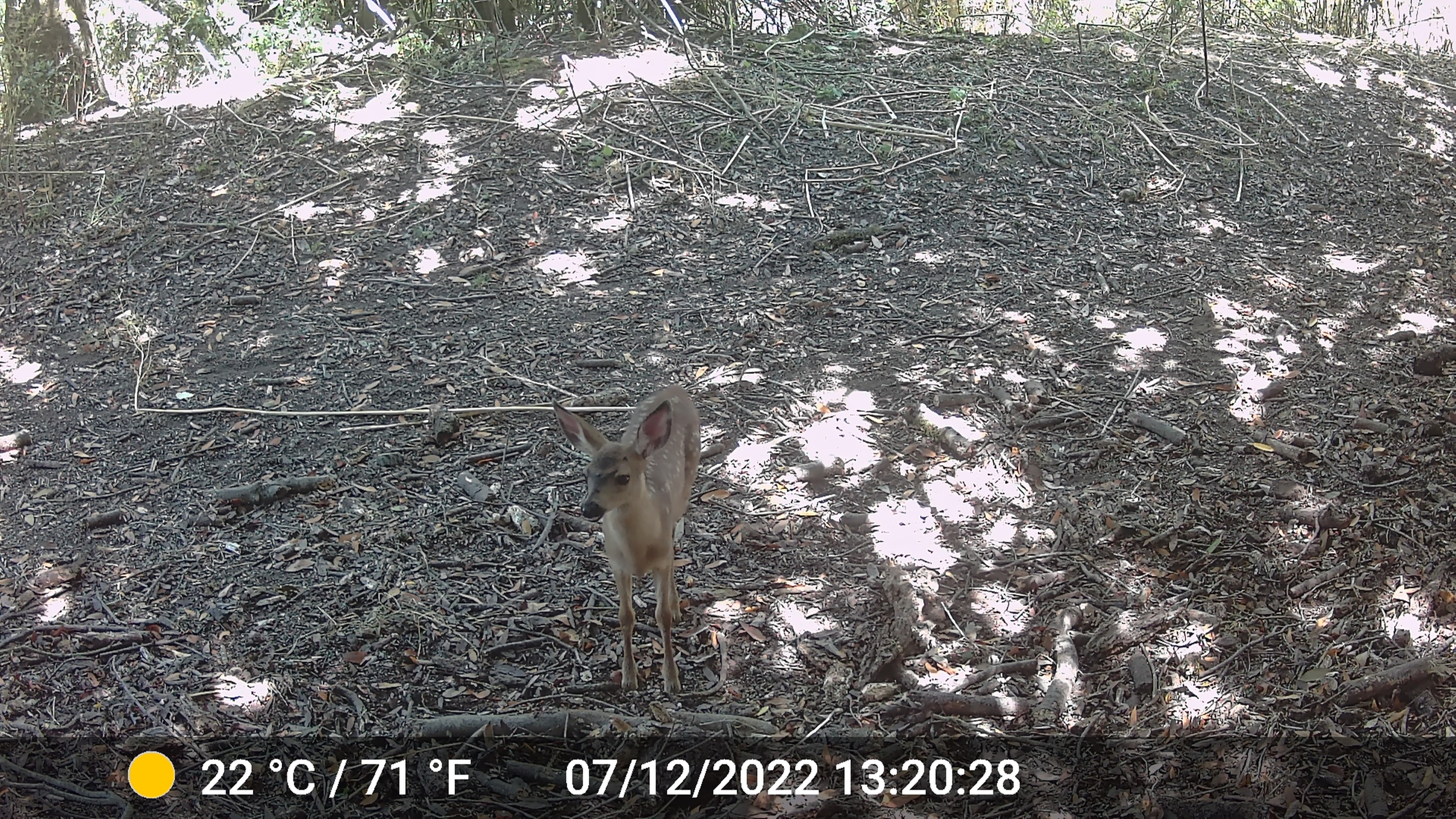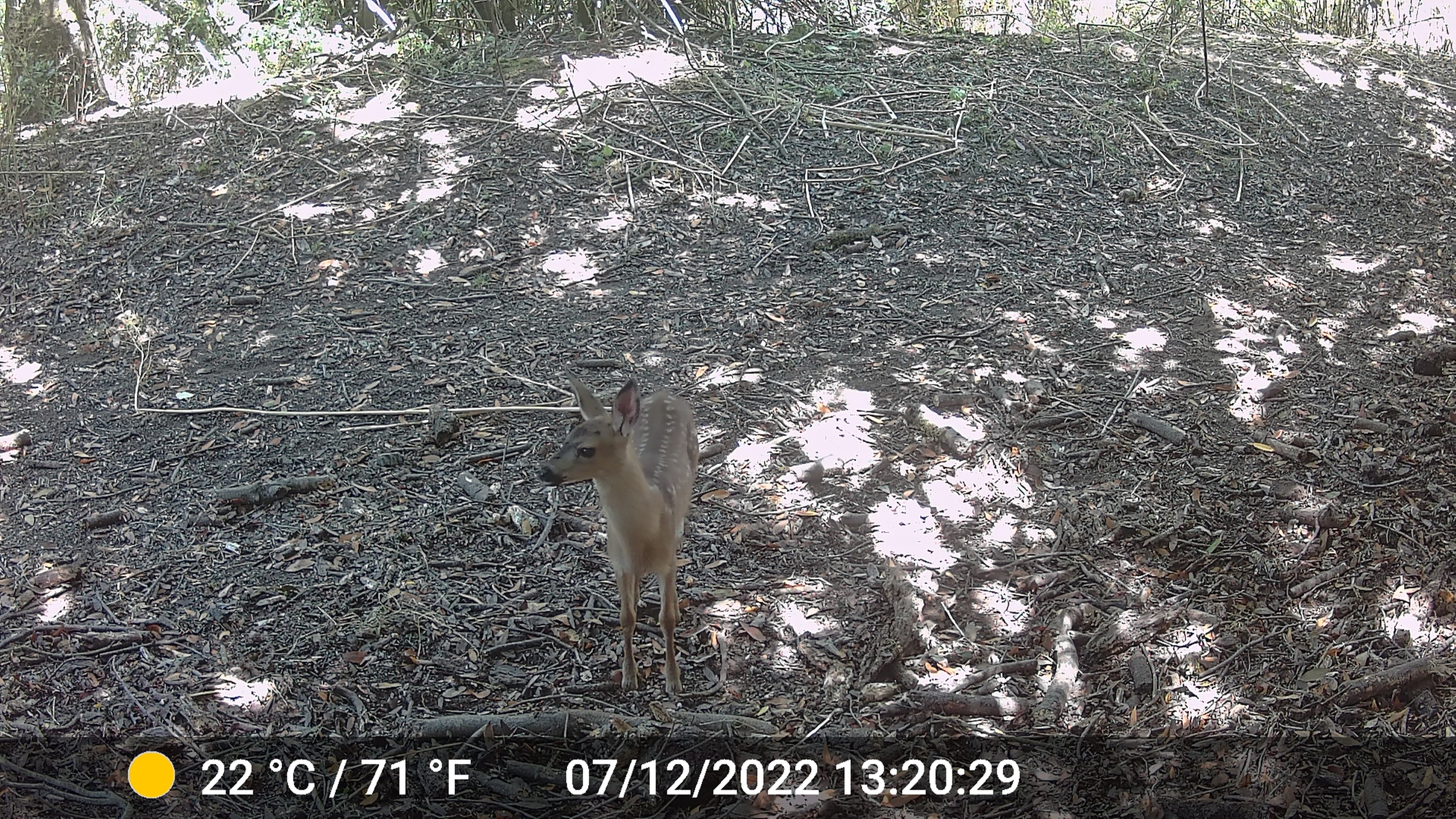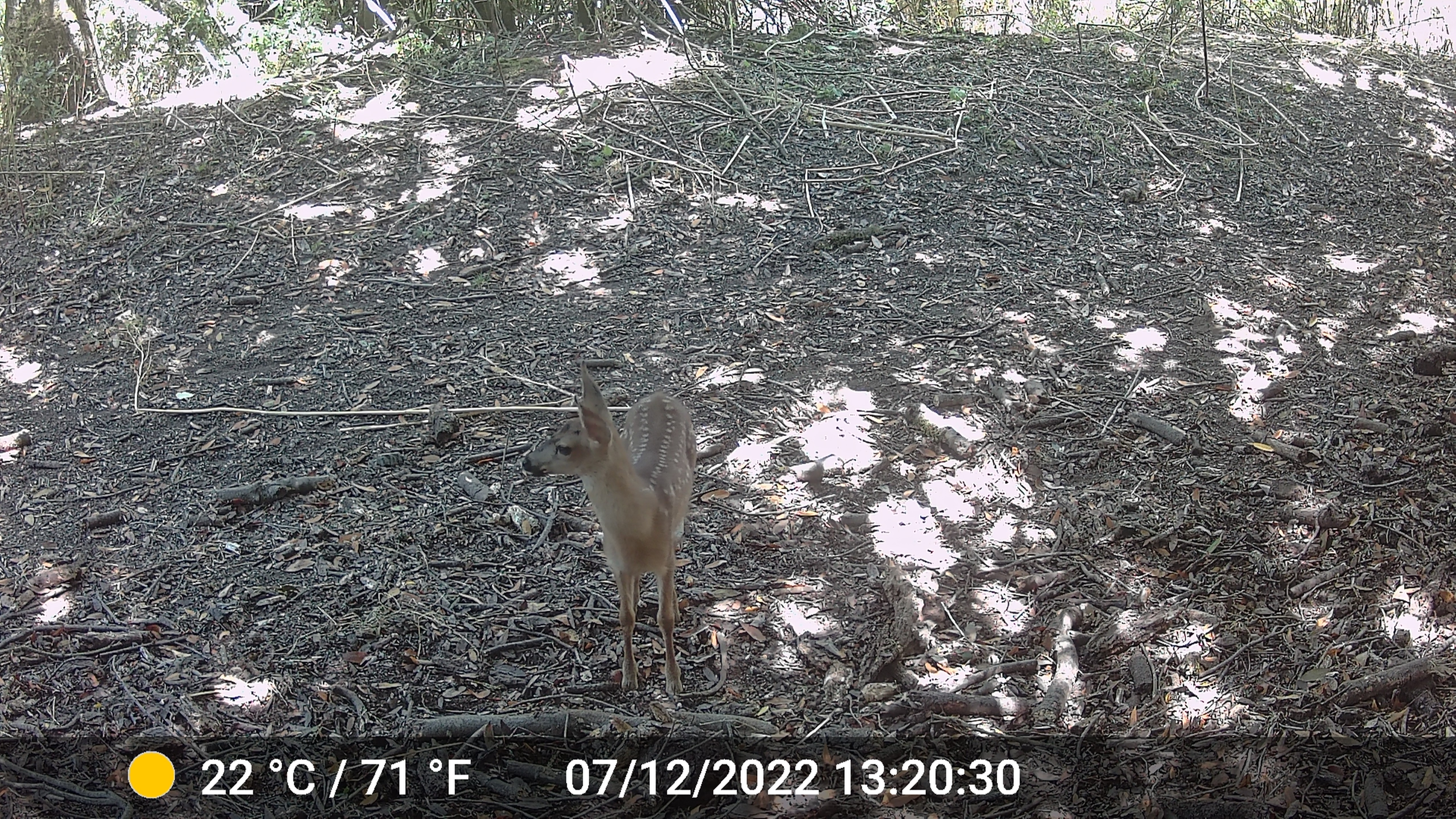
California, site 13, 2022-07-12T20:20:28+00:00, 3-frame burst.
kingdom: Animalia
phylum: Chordata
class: Mammalia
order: Artiodactyla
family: Cervidae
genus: Odocoileus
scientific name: Odocoileus hemionus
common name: mule deer